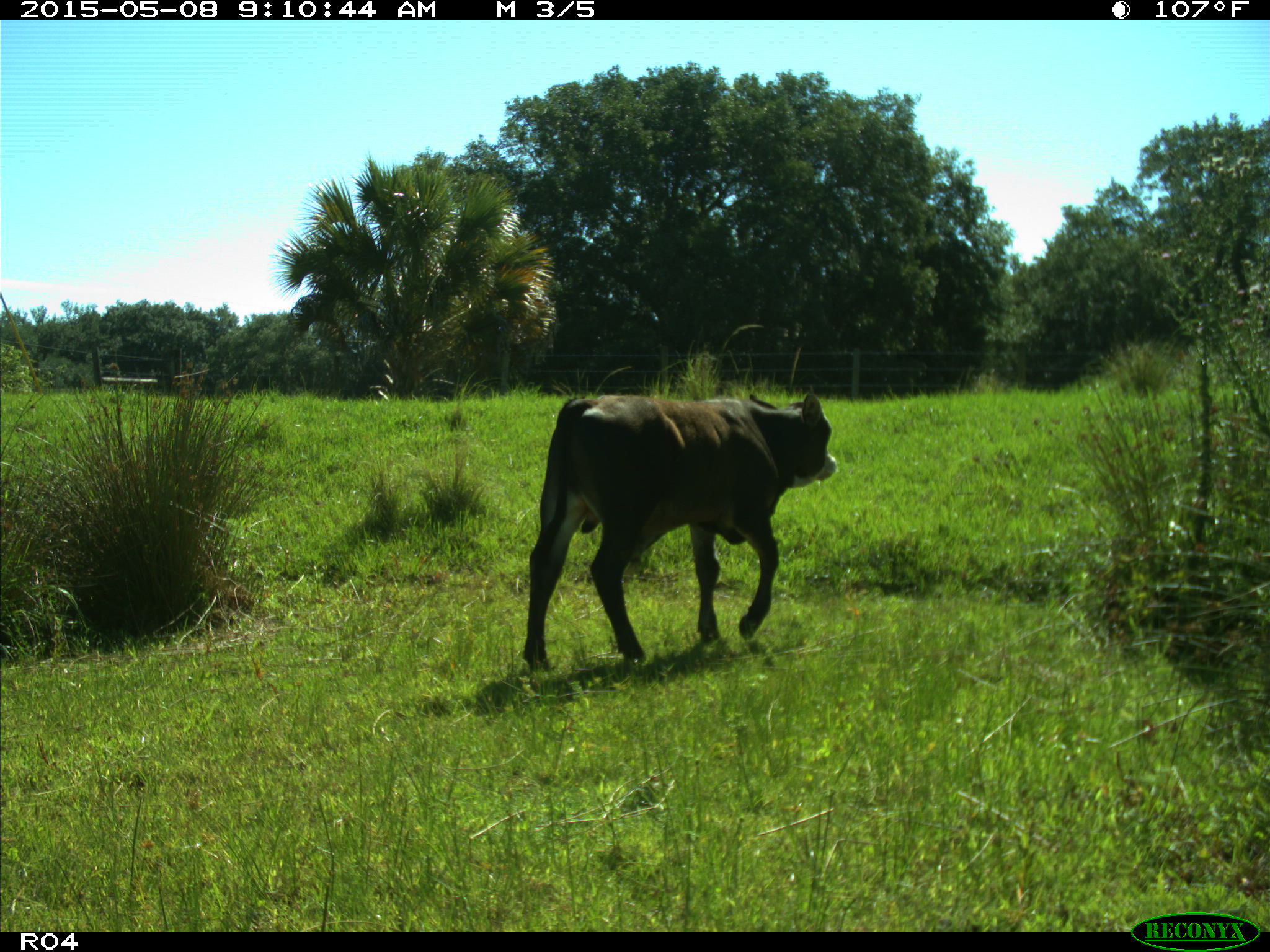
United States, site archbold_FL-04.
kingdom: Animalia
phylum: Chordata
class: Mammalia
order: Artiodactyla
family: Bovidae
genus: Bos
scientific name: Bos taurus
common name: domestic cow